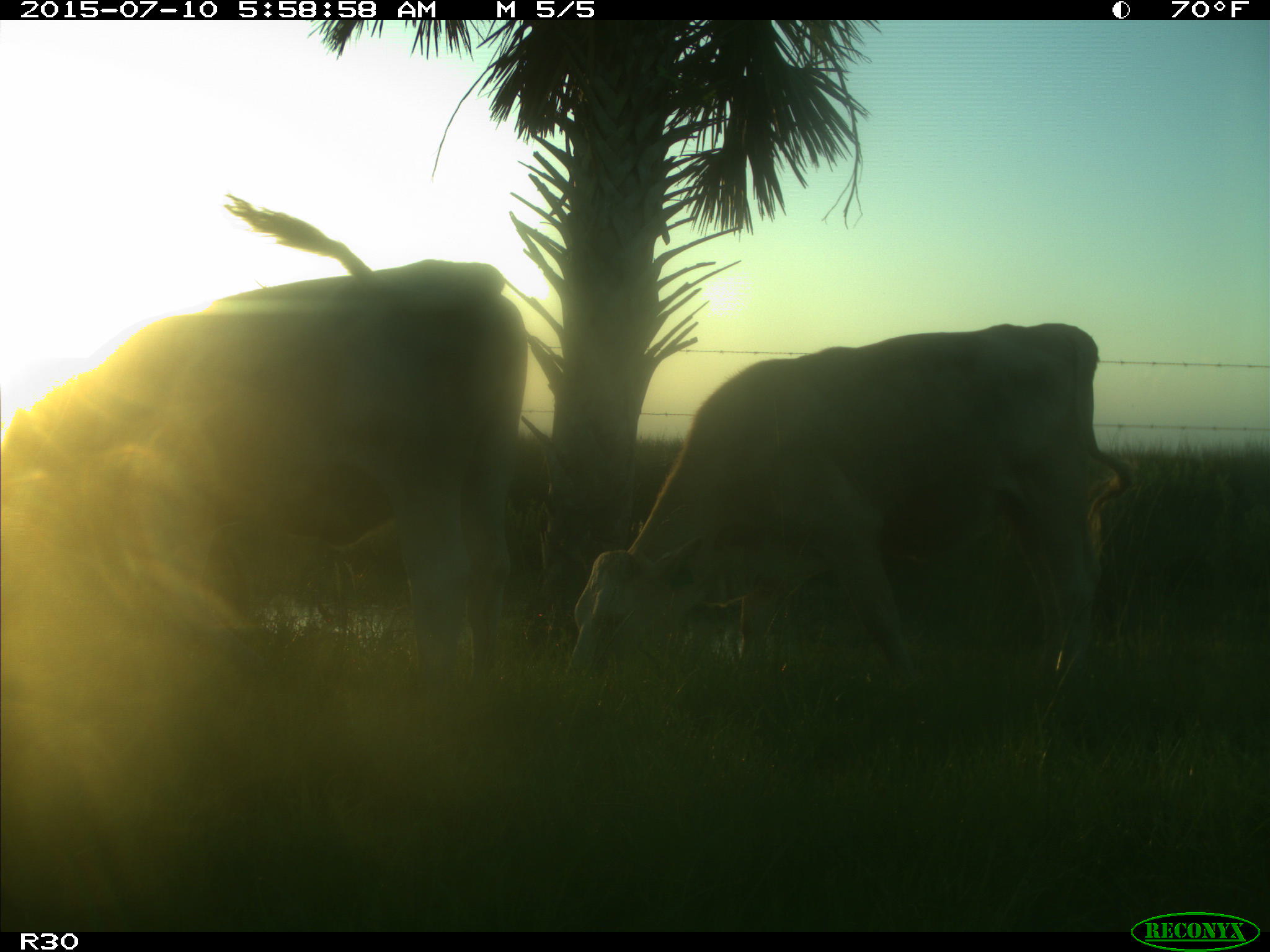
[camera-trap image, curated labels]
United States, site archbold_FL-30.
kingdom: Animalia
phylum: Chordata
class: Mammalia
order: Artiodactyla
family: Bovidae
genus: Bos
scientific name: Bos taurus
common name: domestic cow